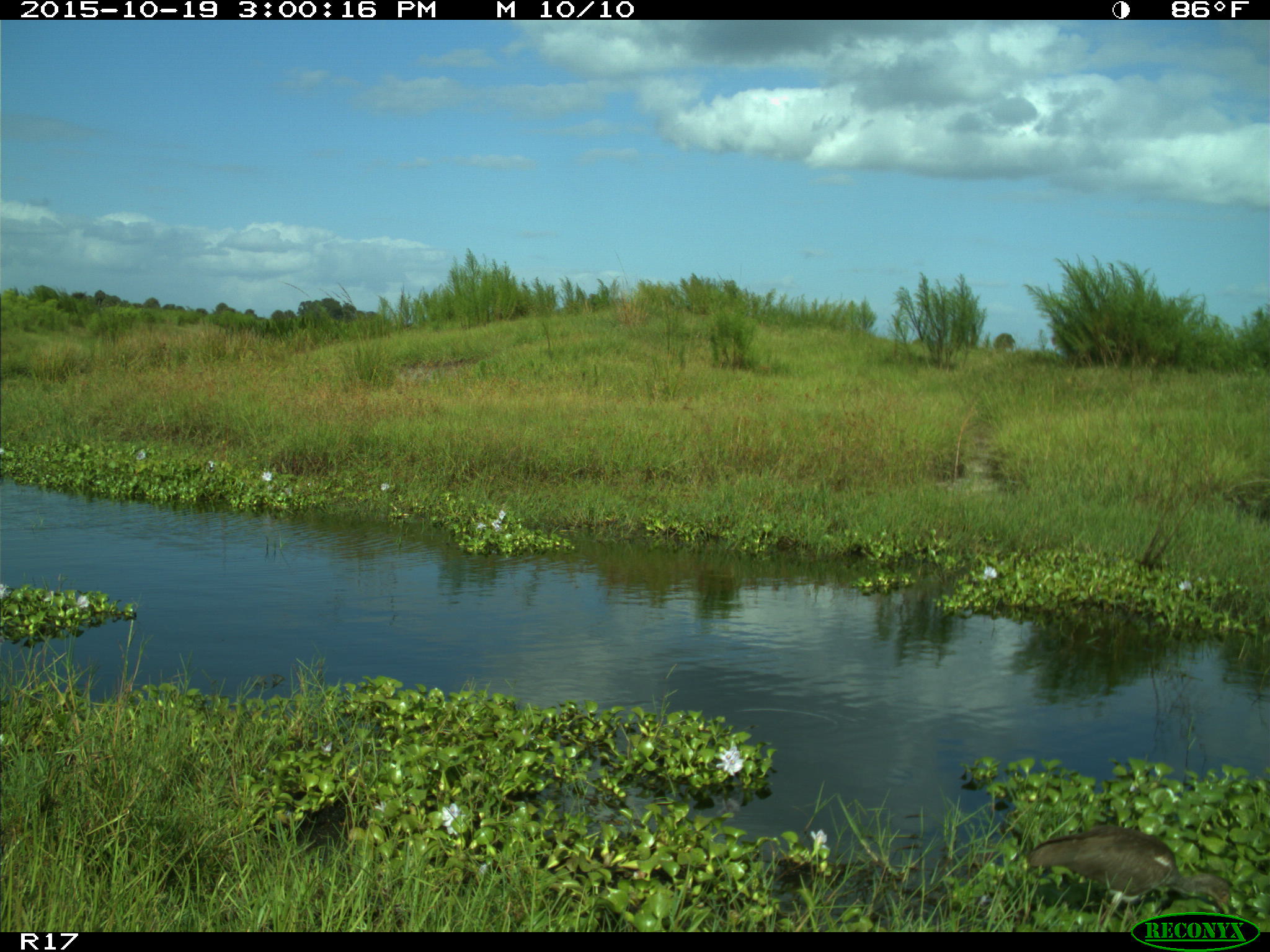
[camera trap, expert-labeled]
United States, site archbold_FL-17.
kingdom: Animalia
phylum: Chordata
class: Aves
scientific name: Aves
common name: birds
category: unidentified bird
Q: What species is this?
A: Unidentified bird (birds) (Aves).